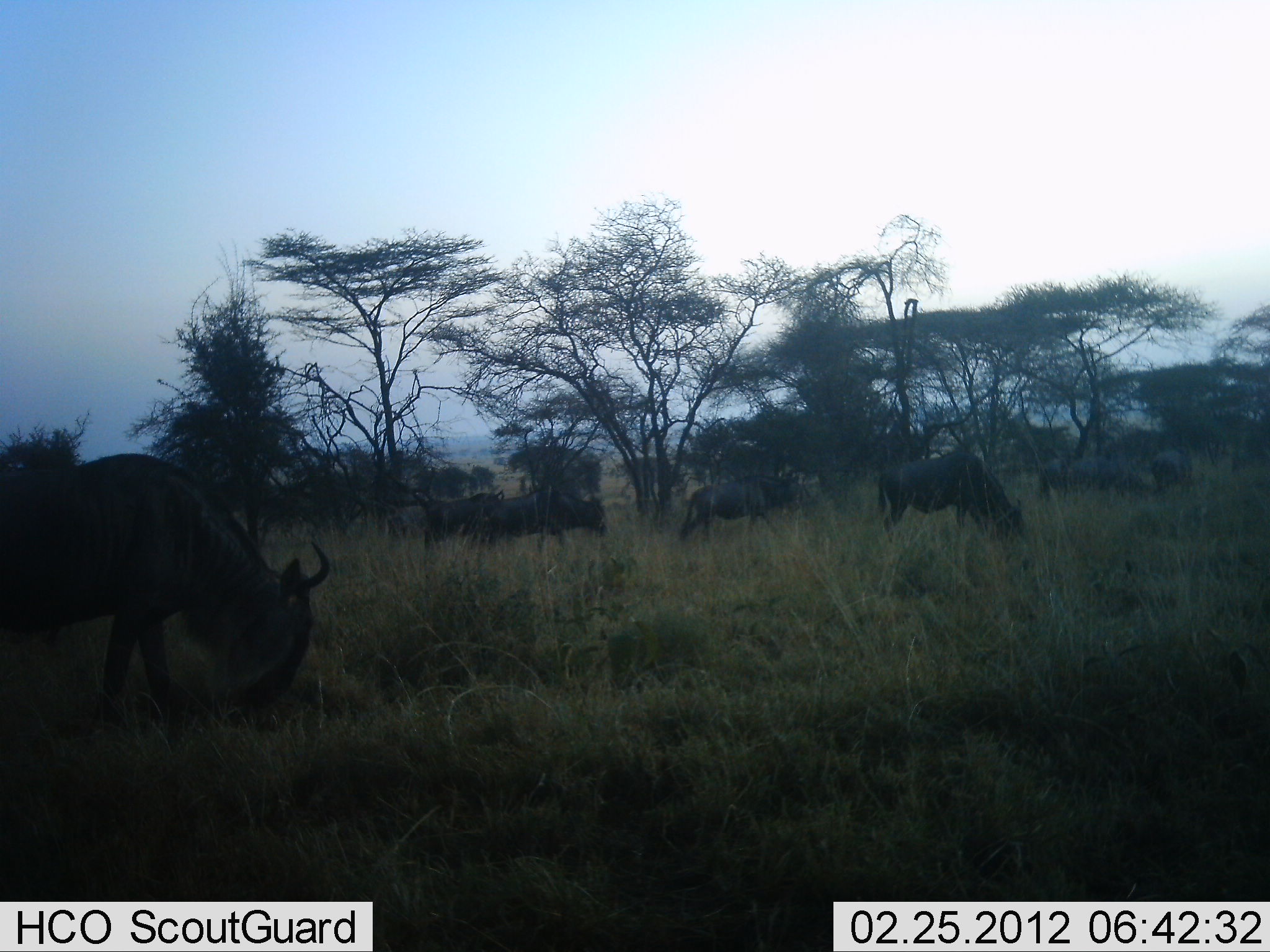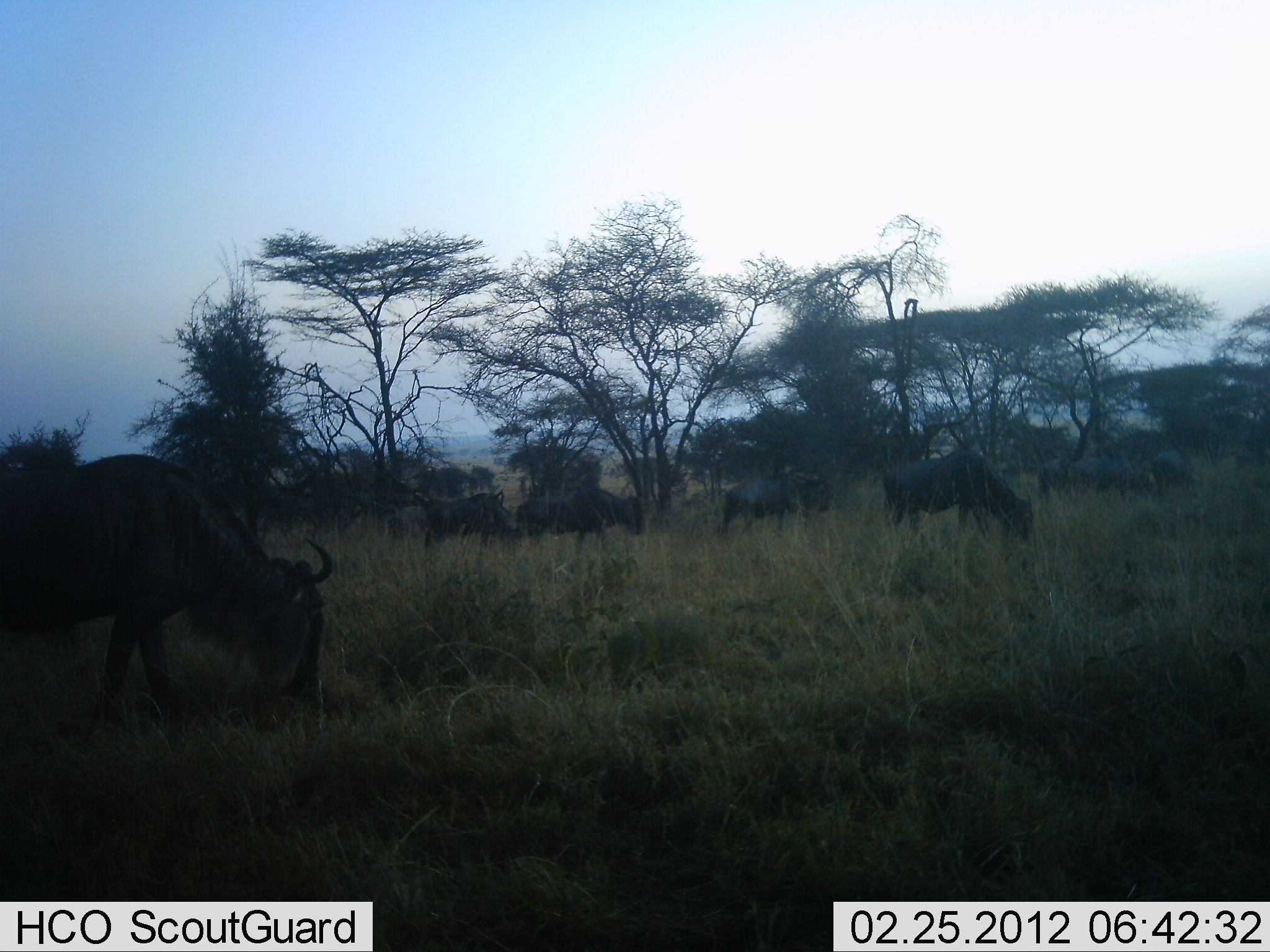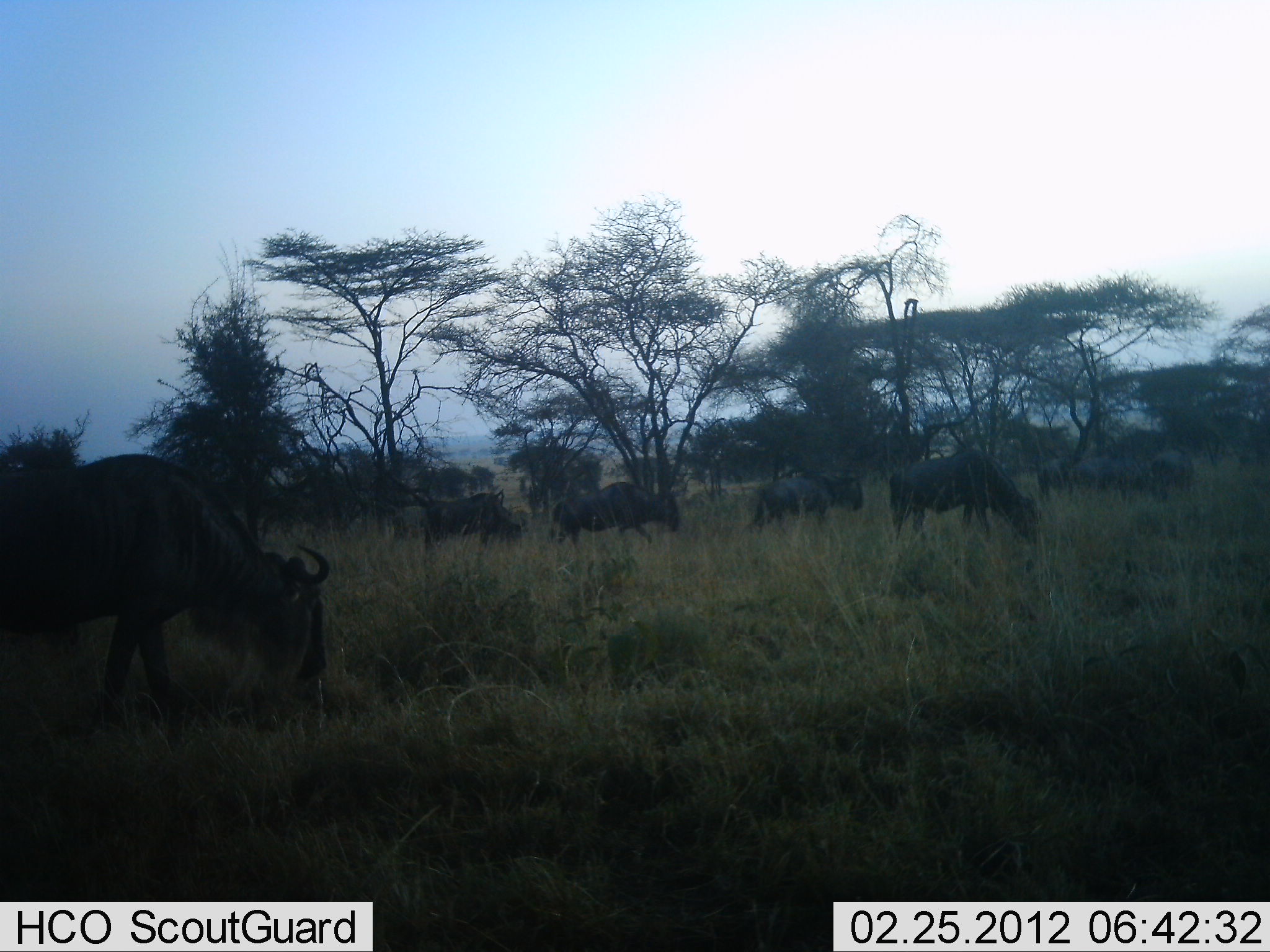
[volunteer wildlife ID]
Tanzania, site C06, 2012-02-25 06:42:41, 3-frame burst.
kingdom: Animalia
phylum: Chordata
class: Mammalia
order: Artiodactyla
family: Bovidae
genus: Connochaetes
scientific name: Connochaetes taurinus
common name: blue wildebeest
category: wildebeest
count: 9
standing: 30%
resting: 0%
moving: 53%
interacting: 0%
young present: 0%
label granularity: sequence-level